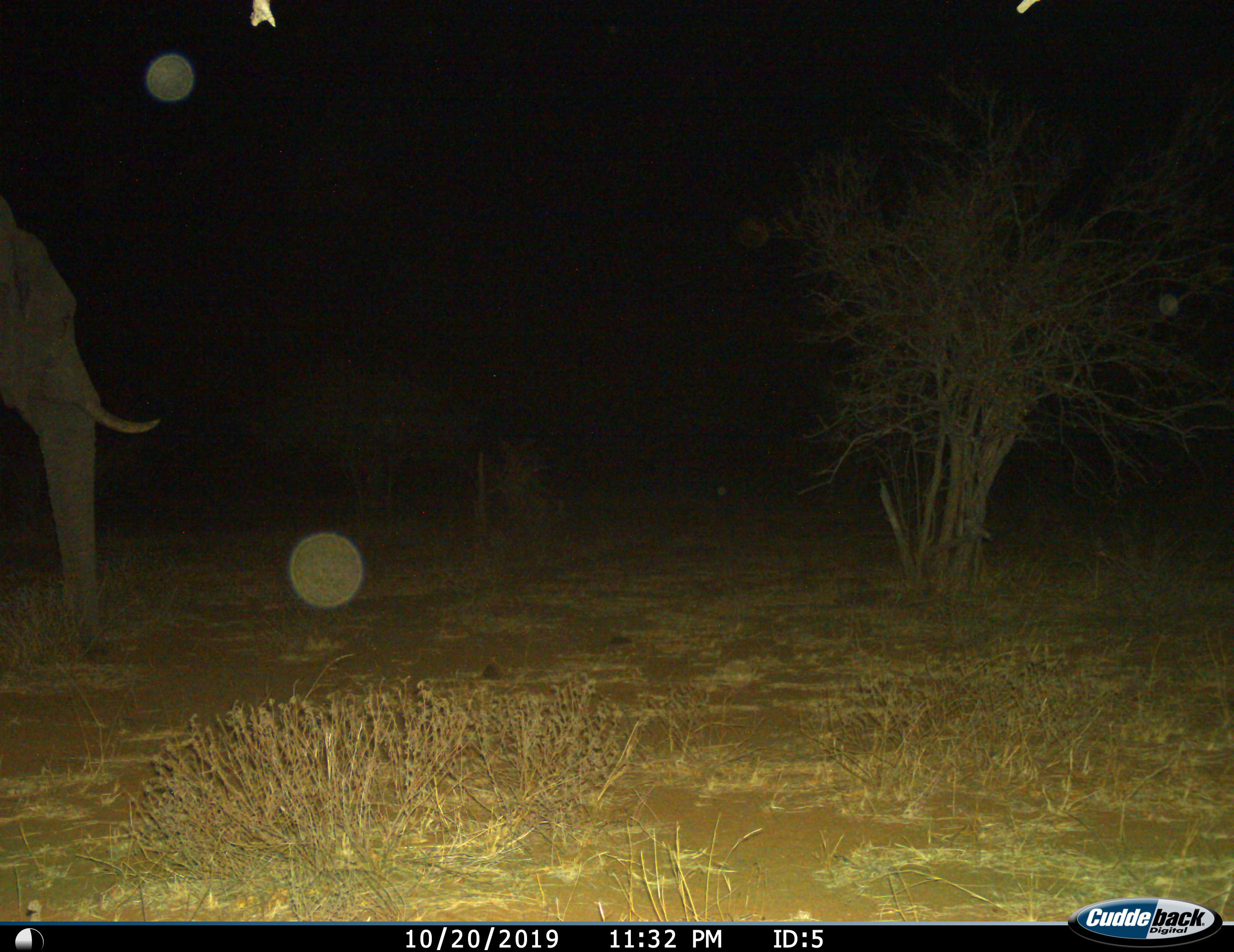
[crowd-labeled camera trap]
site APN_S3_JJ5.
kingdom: Animalia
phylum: Chordata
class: Mammalia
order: Proboscidea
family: Elephantidae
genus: Loxodonta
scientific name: Loxodonta africana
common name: african bush elephant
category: elephant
Elephant (african bush elephant) (Loxodonta africana), count 1. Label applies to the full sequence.